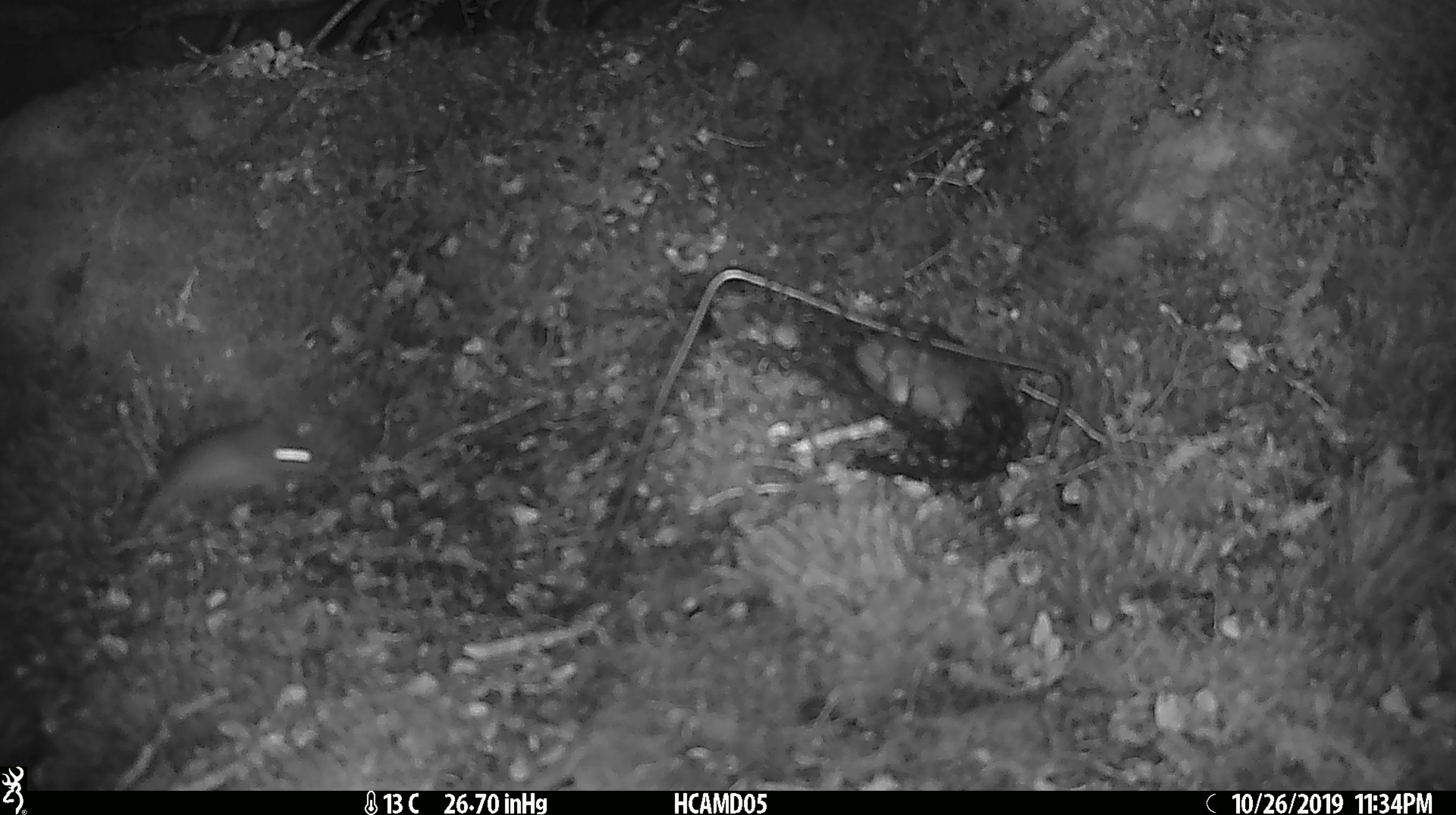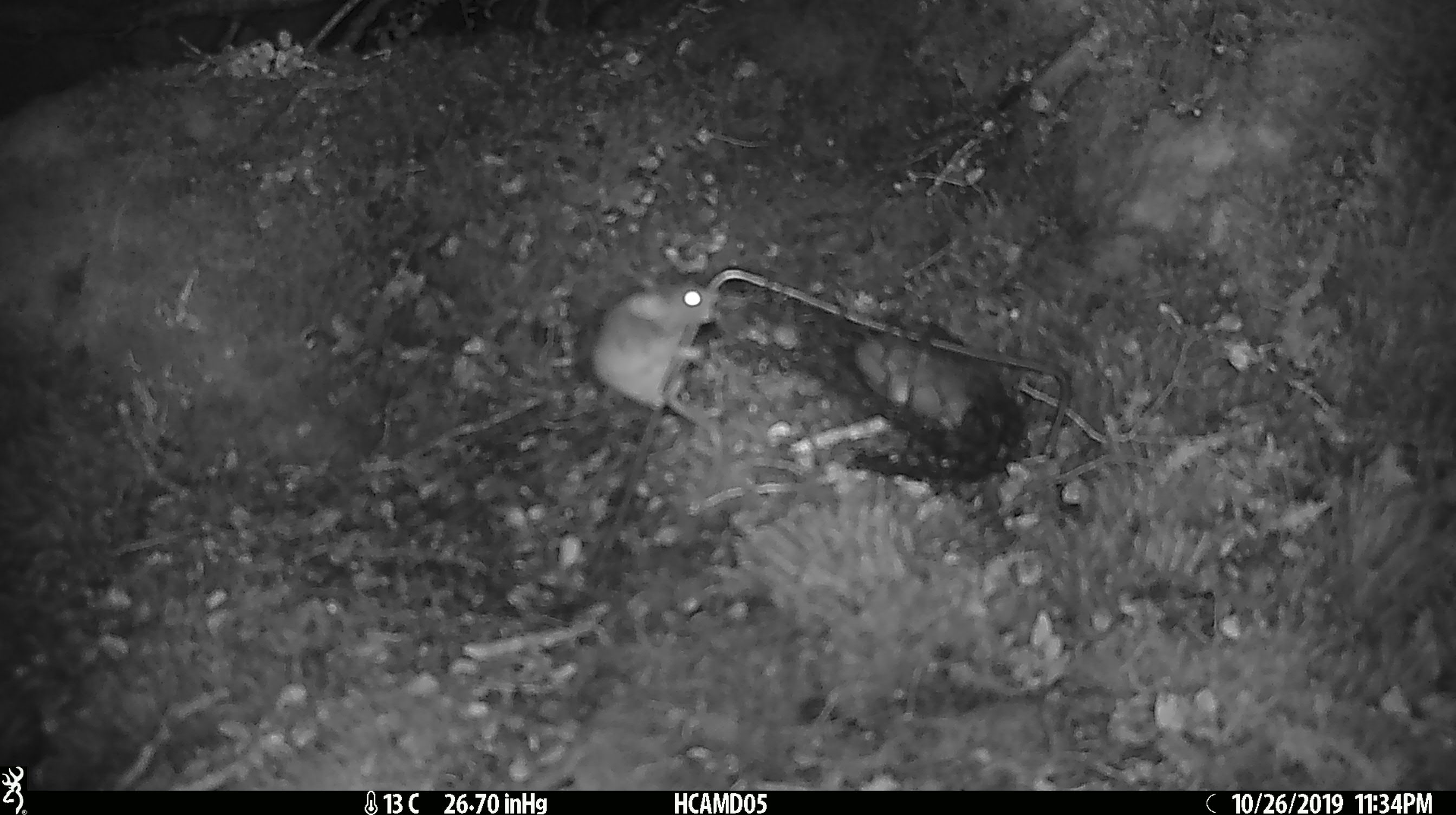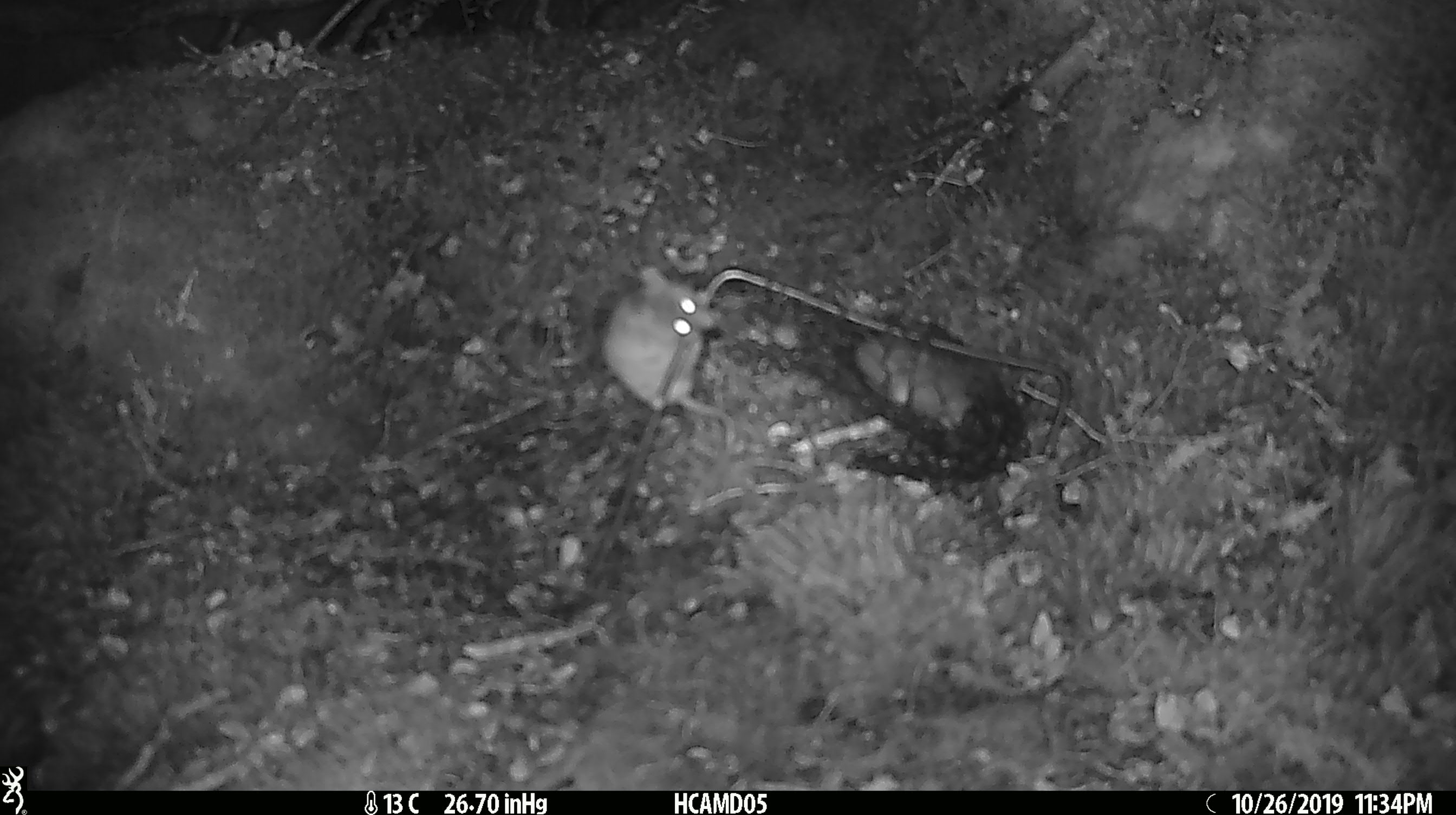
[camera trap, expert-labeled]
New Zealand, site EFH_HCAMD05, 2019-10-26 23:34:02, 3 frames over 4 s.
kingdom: Animalia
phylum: Chordata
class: Mammalia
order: Rodentia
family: Muridae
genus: Mus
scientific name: Mus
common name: mouse